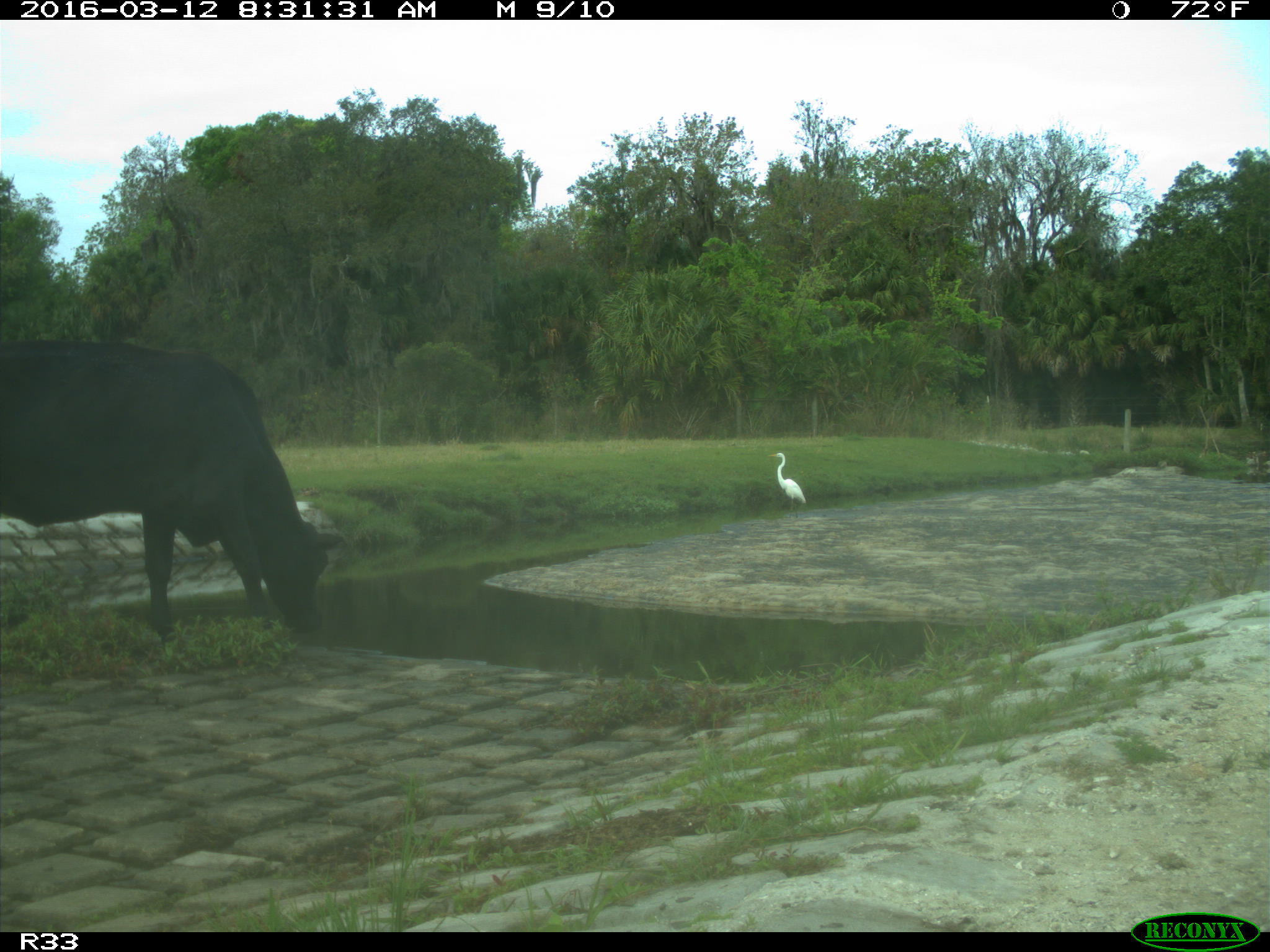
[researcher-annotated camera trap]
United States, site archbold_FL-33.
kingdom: Animalia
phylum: Chordata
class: Mammalia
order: Artiodactyla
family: Bovidae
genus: Bos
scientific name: Bos taurus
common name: domestic cow